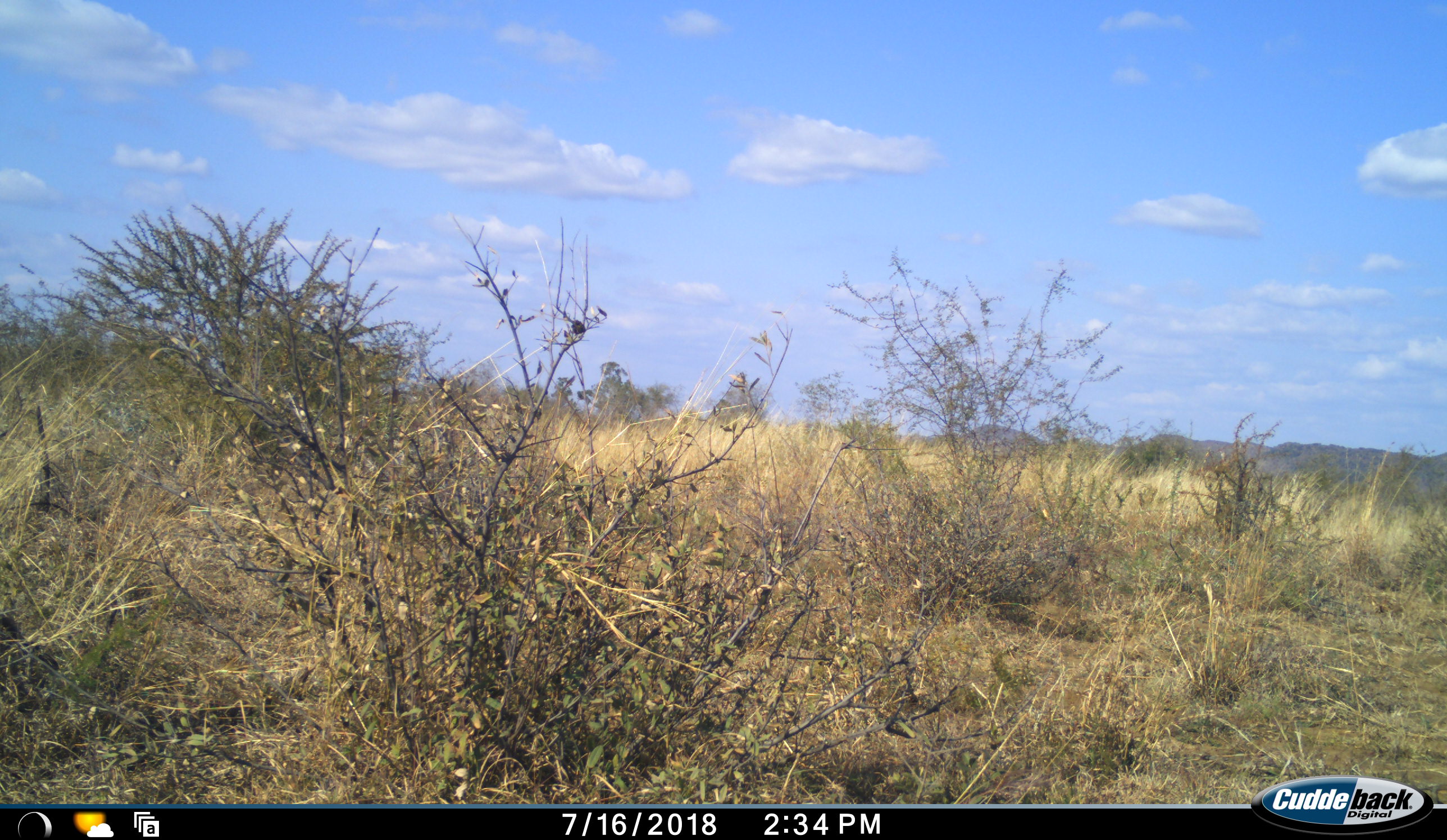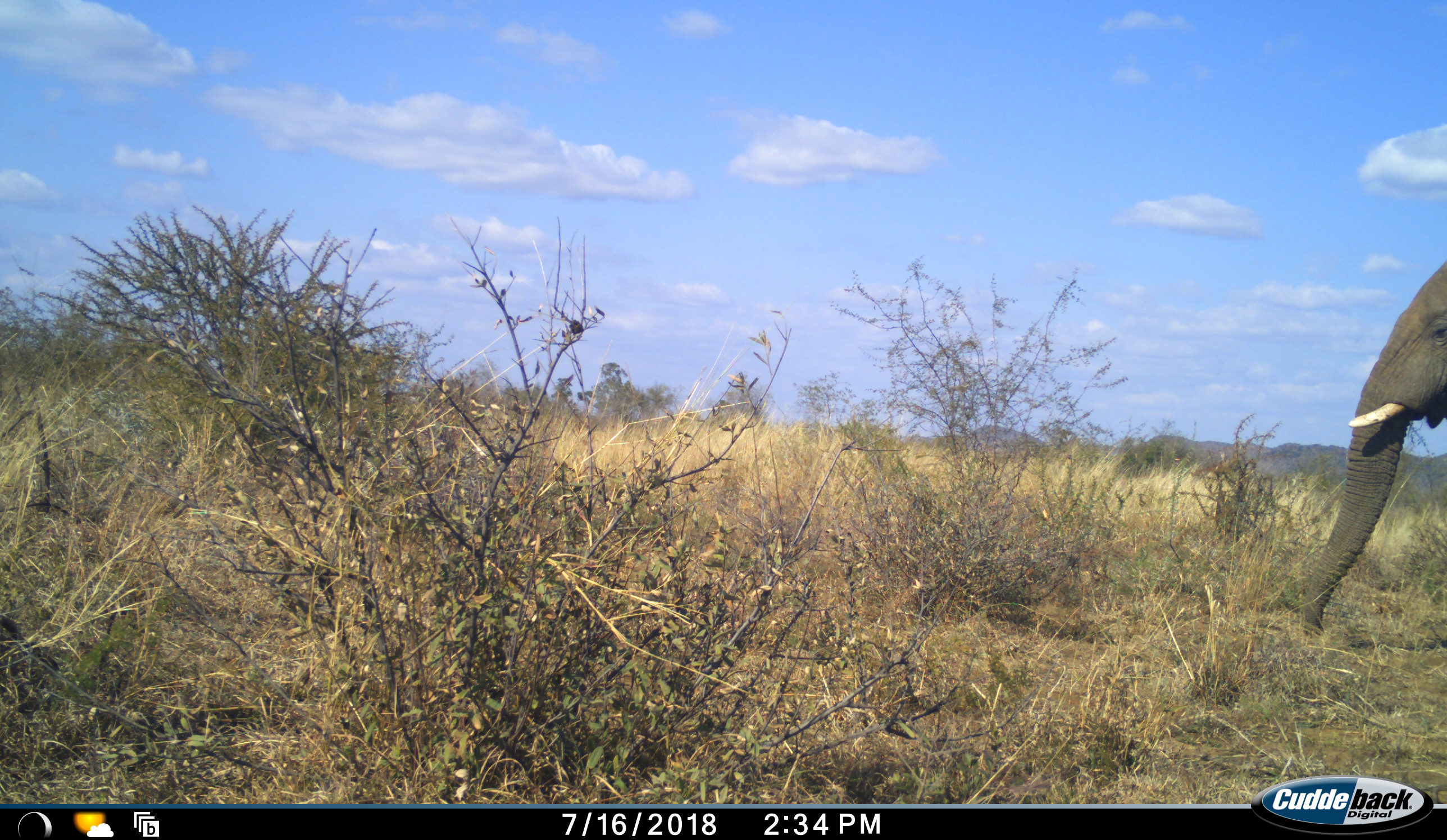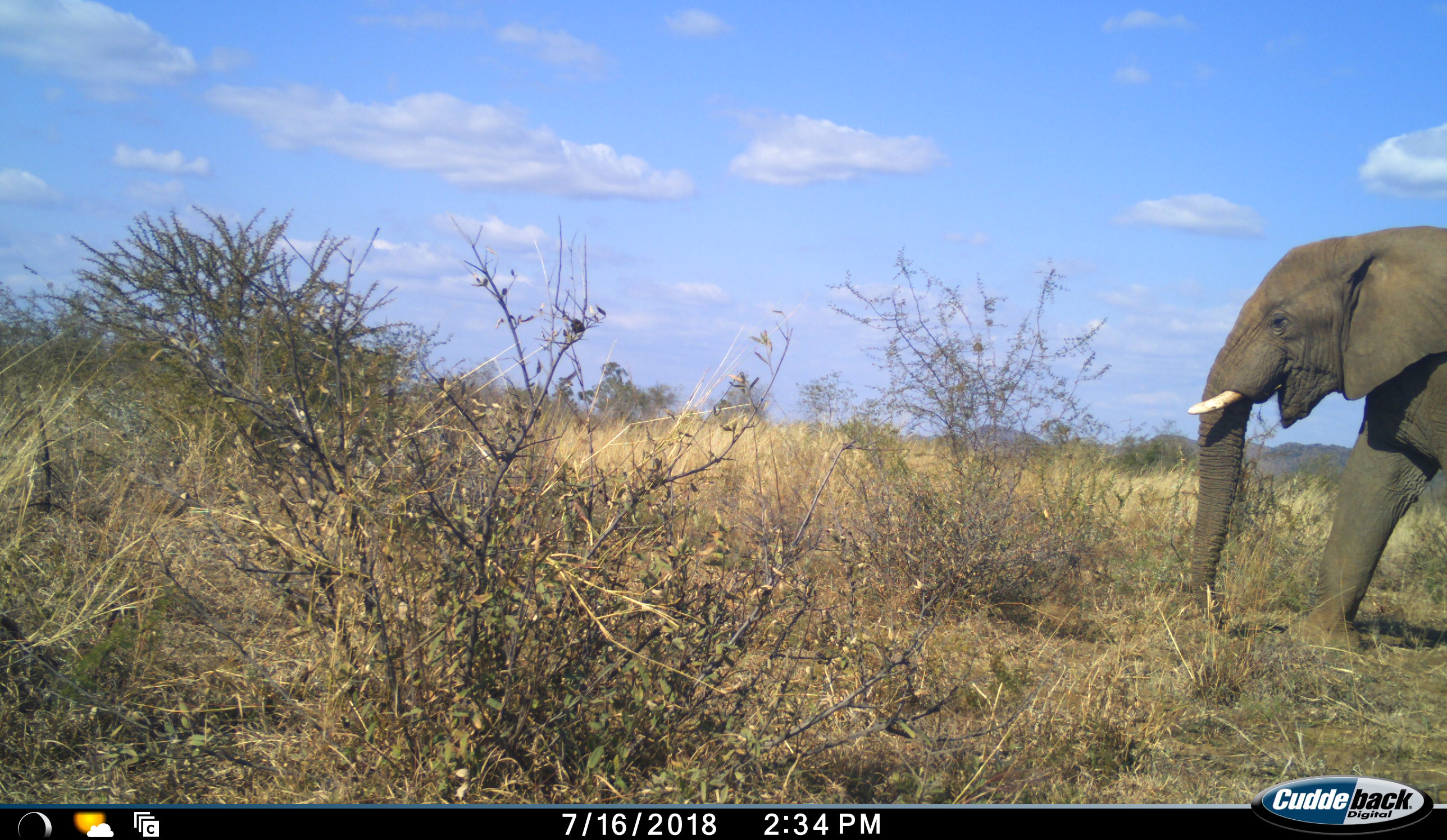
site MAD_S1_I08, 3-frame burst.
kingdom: Animalia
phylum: Chordata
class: Mammalia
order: Proboscidea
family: Elephantidae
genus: Loxodonta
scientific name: Loxodonta africana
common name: african bush elephant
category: elephant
Elephant (african bush elephant) (Loxodonta africana), count 1. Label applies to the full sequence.